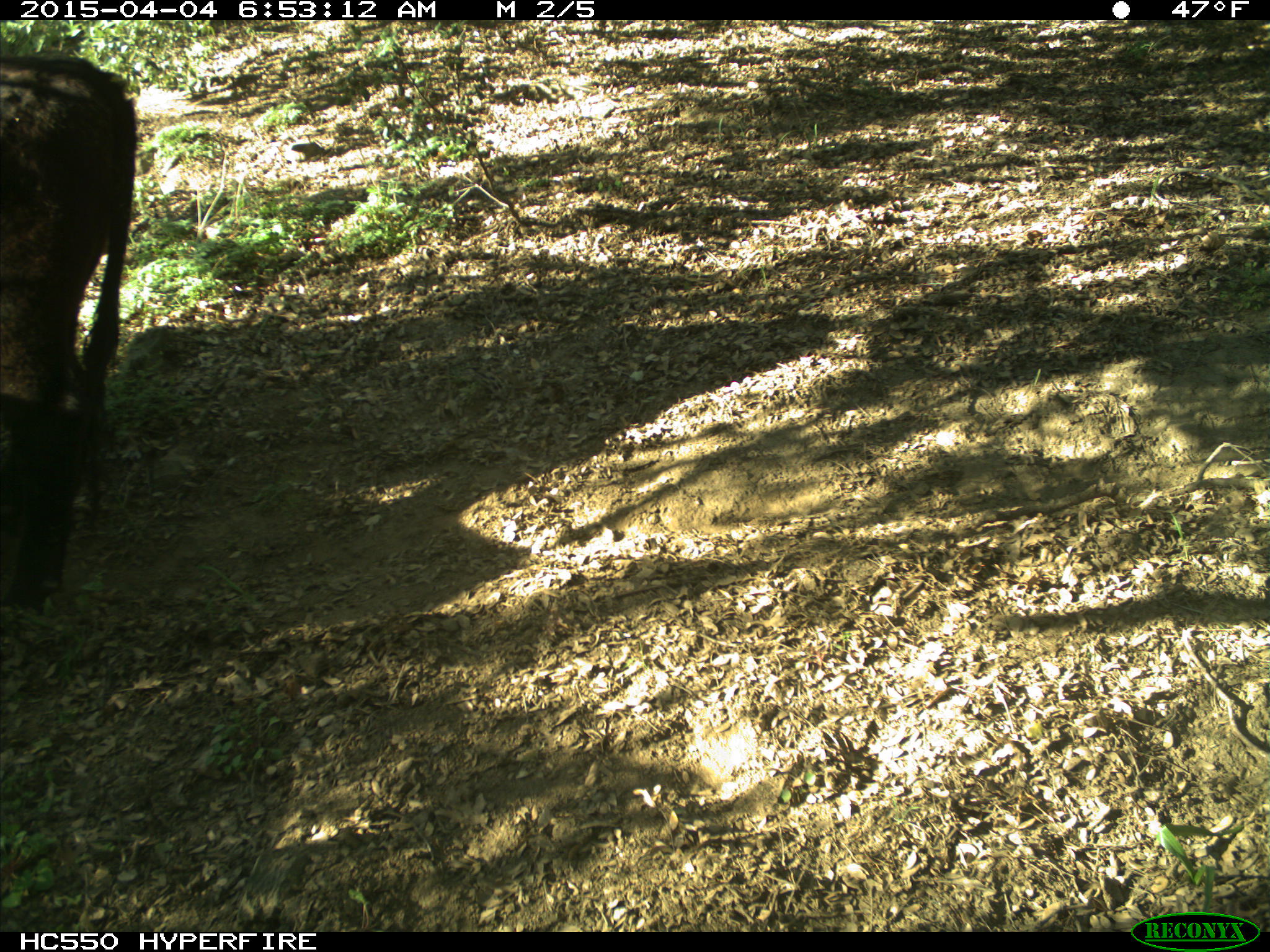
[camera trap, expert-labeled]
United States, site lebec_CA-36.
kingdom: Animalia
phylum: Chordata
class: Mammalia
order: Artiodactyla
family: Bovidae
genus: Bos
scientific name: Bos taurus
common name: domestic cow